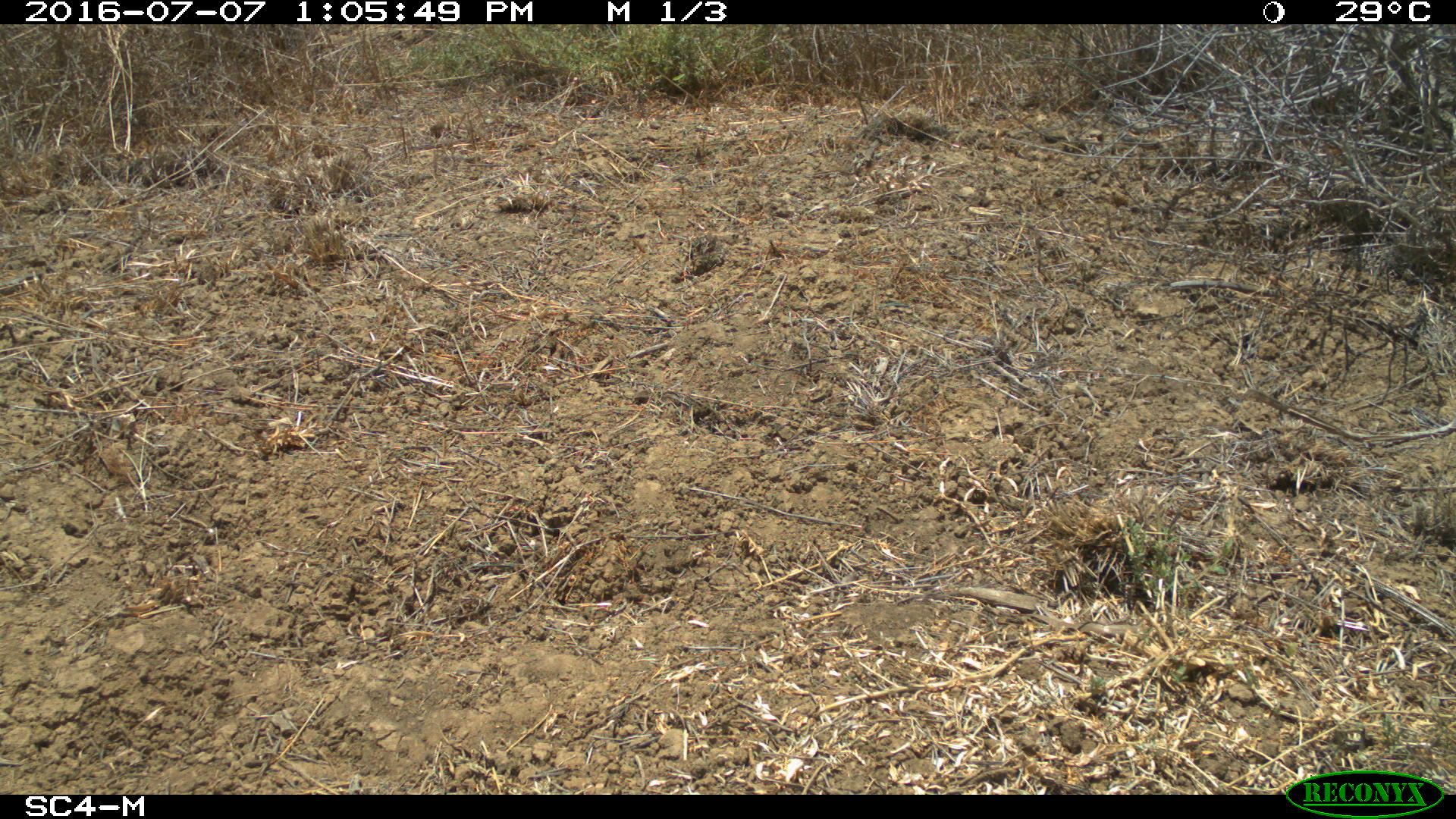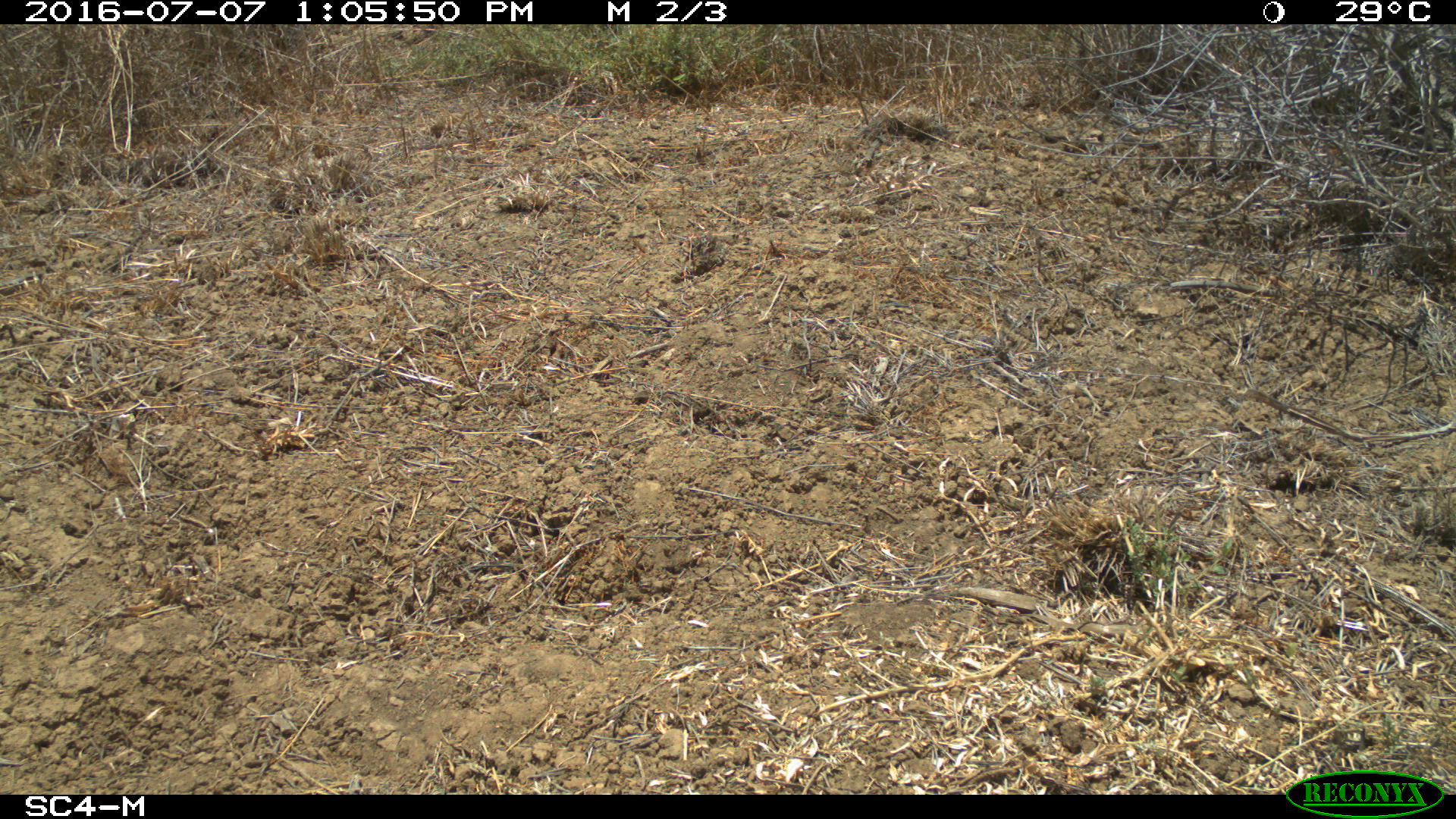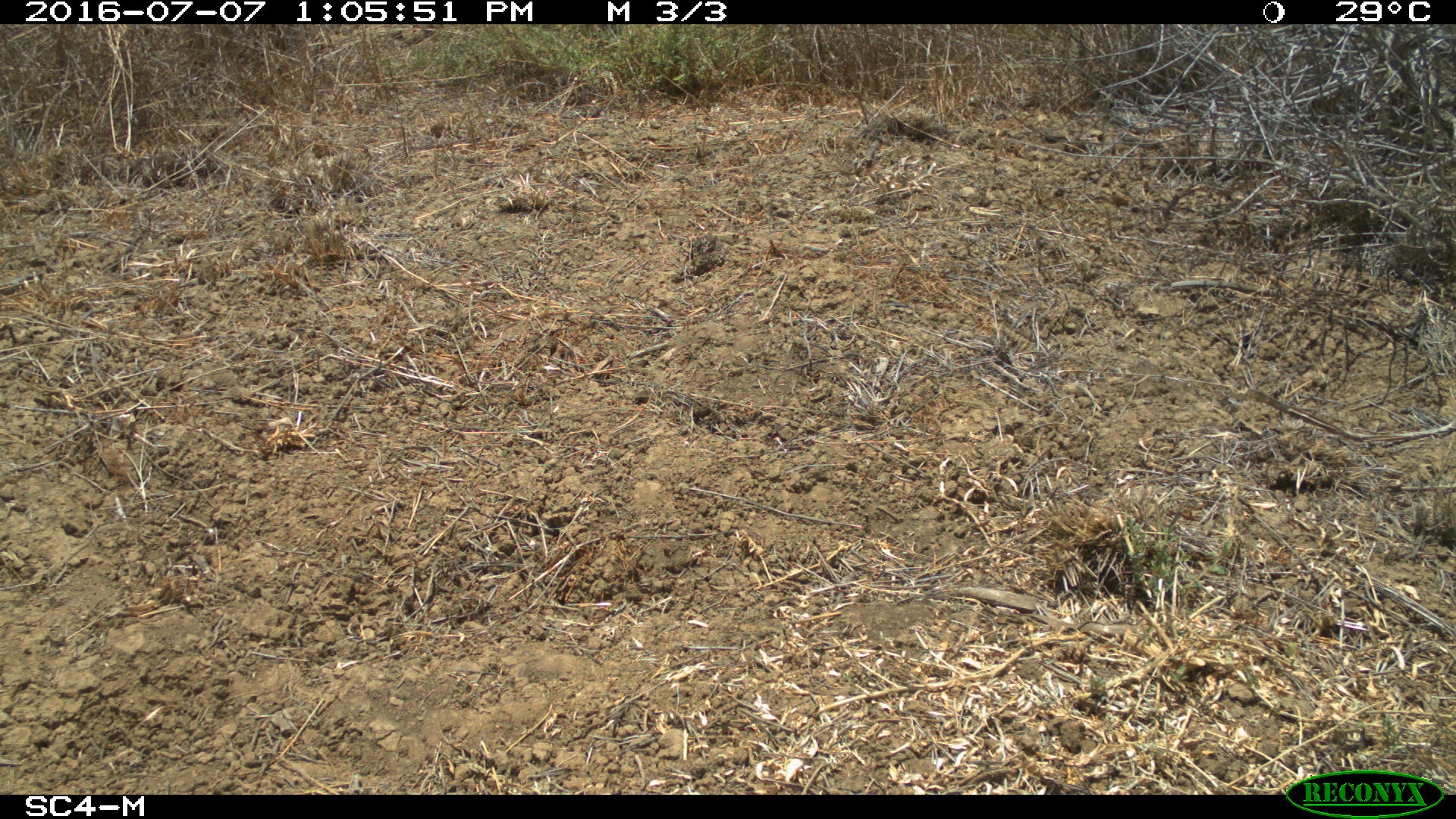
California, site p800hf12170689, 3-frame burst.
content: no animal present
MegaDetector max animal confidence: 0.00